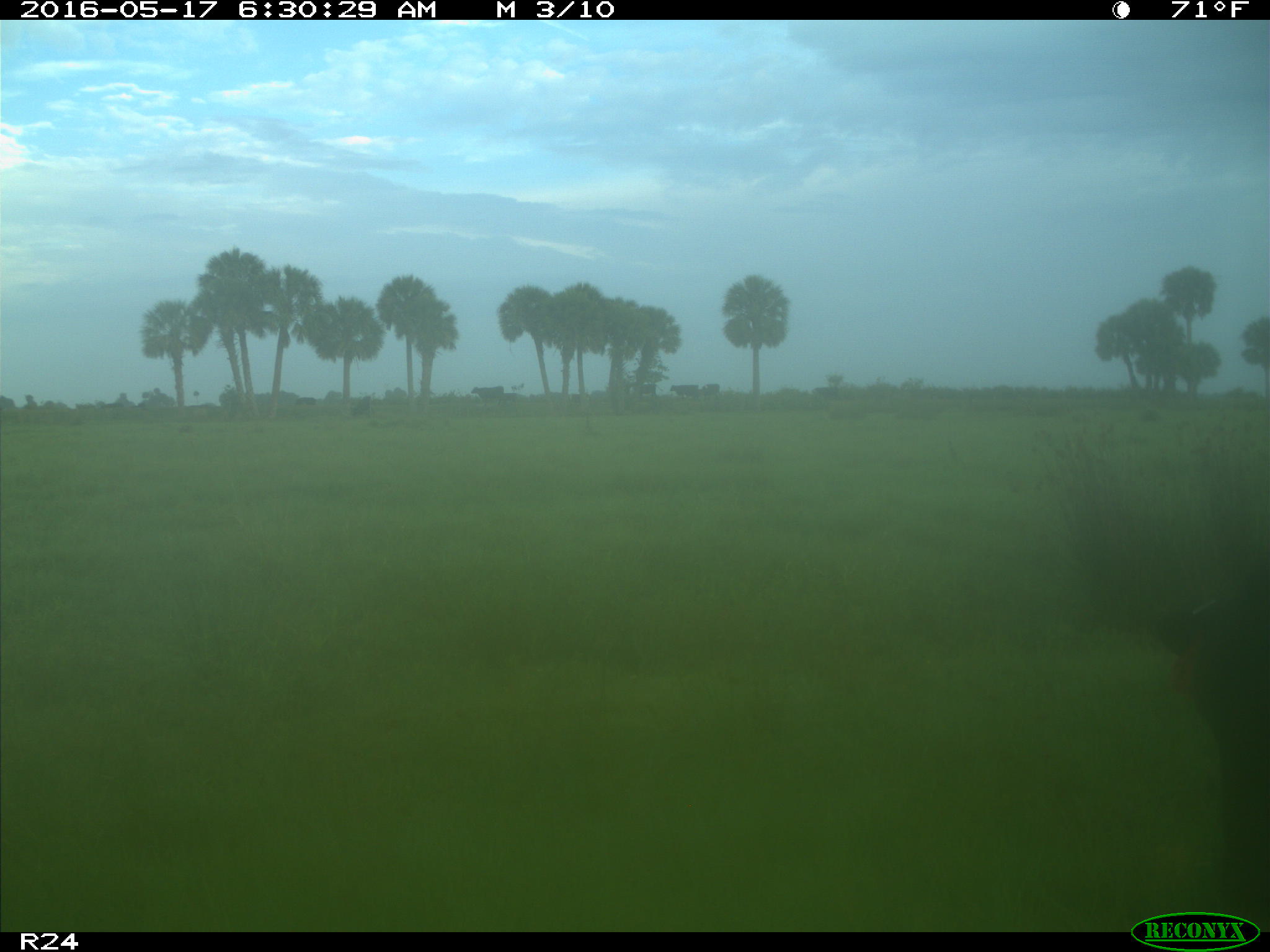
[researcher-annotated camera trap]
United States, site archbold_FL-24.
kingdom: Animalia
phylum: Chordata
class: Mammalia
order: Artiodactyla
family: Bovidae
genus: Bos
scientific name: Bos taurus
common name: domestic cow